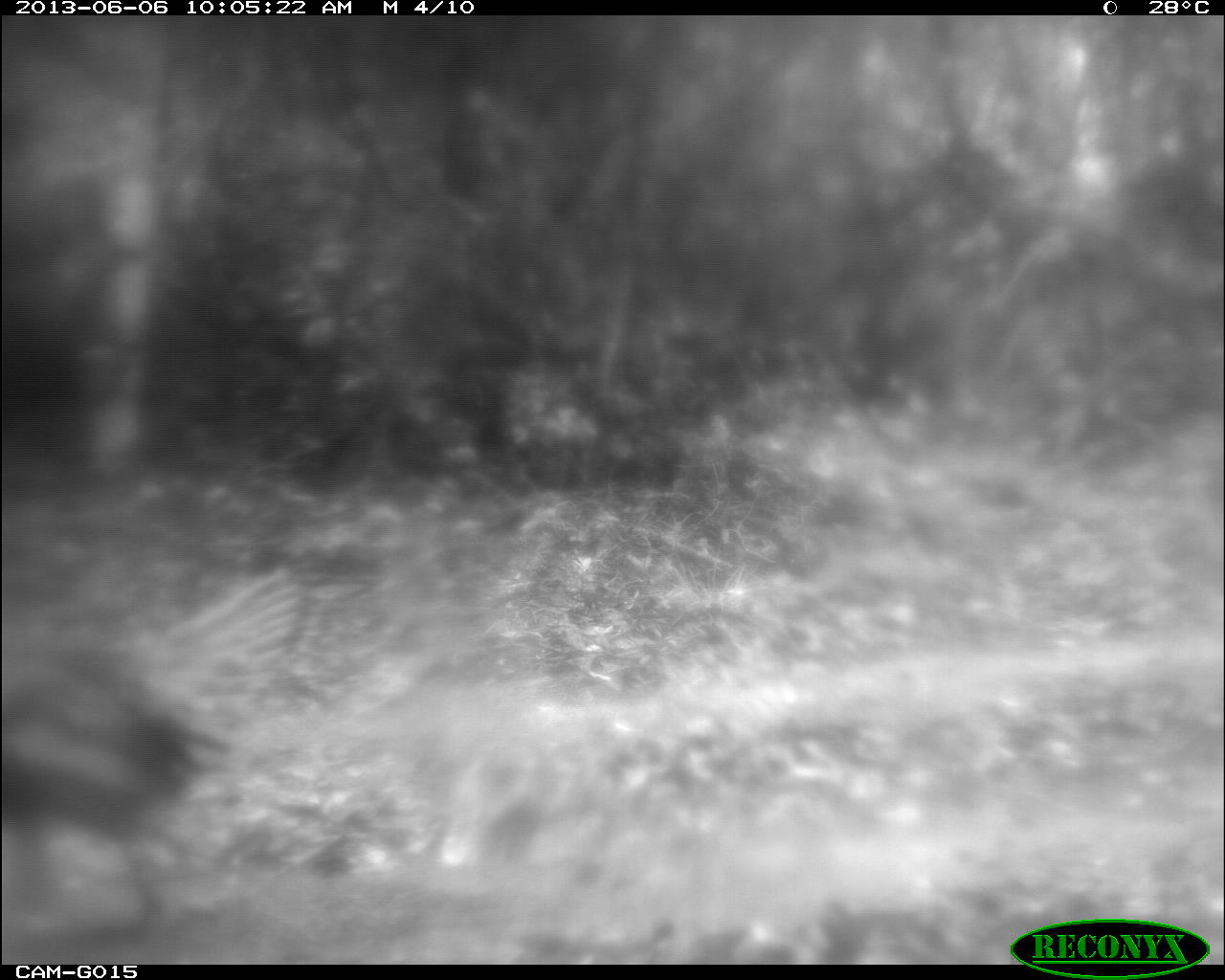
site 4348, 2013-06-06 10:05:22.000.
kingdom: Animalia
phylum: Chordata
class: Aves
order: Galliformes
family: Phasianidae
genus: Meleagris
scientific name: Meleagris ocellata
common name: ocellated turkey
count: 1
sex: male